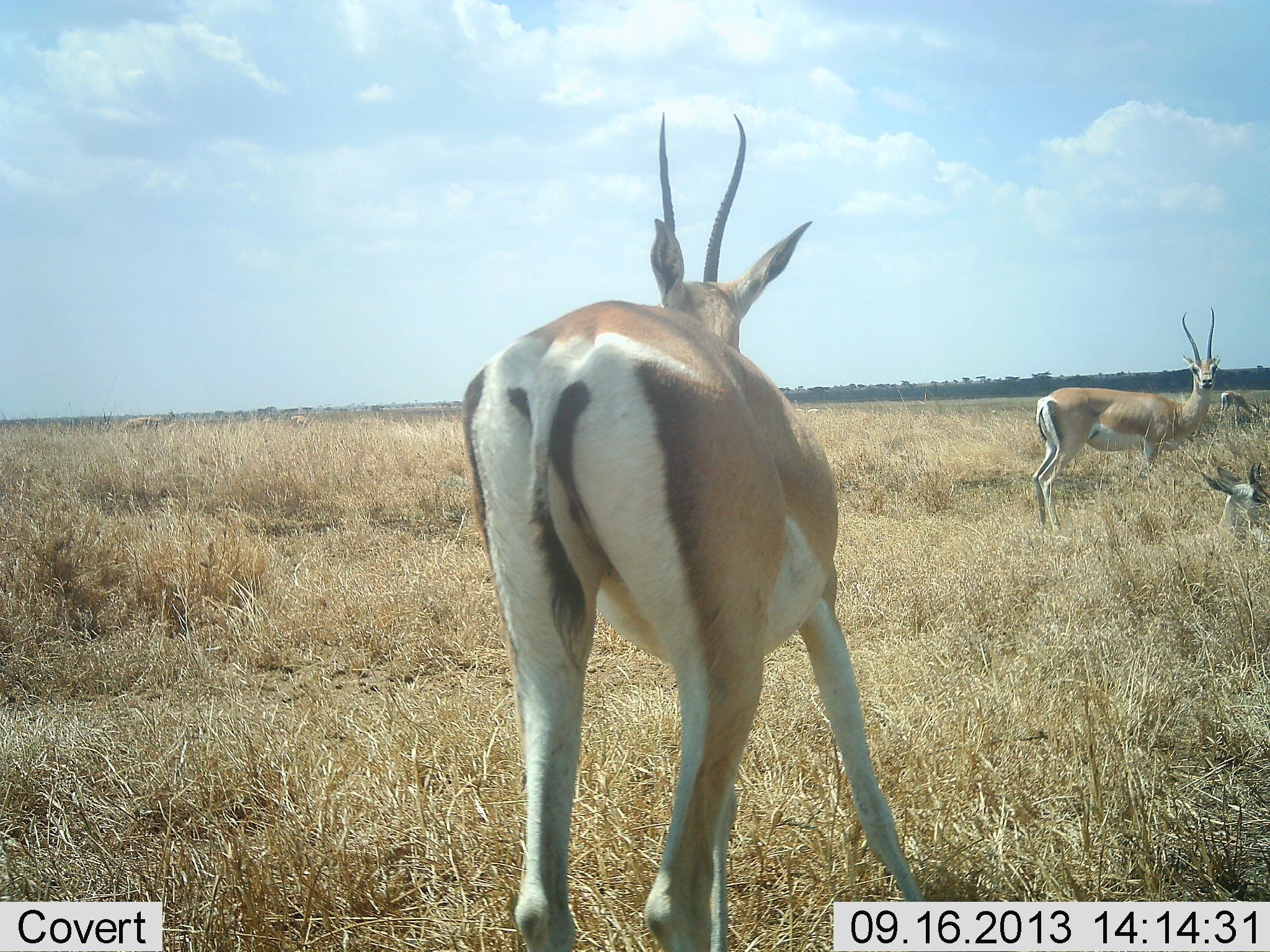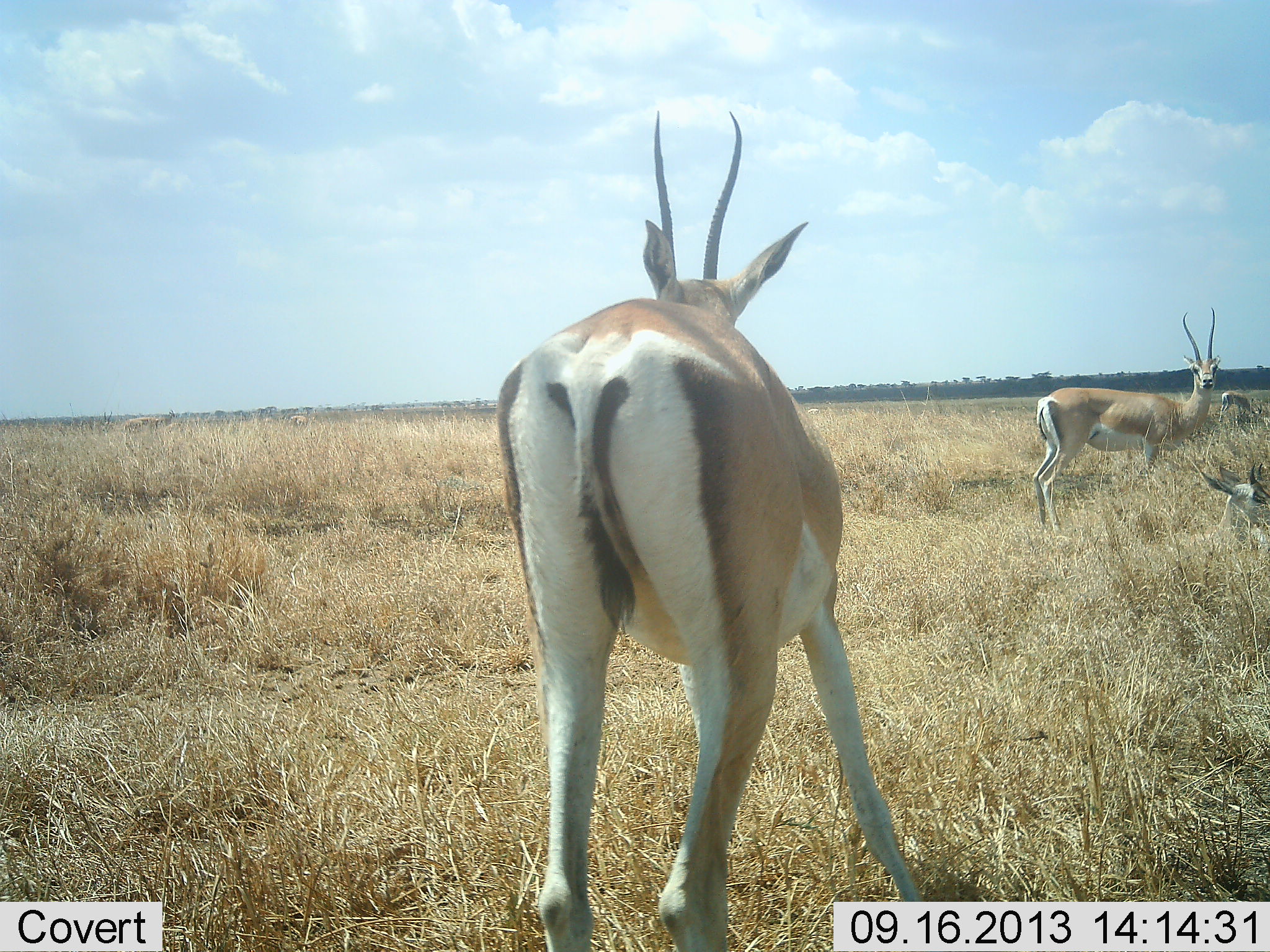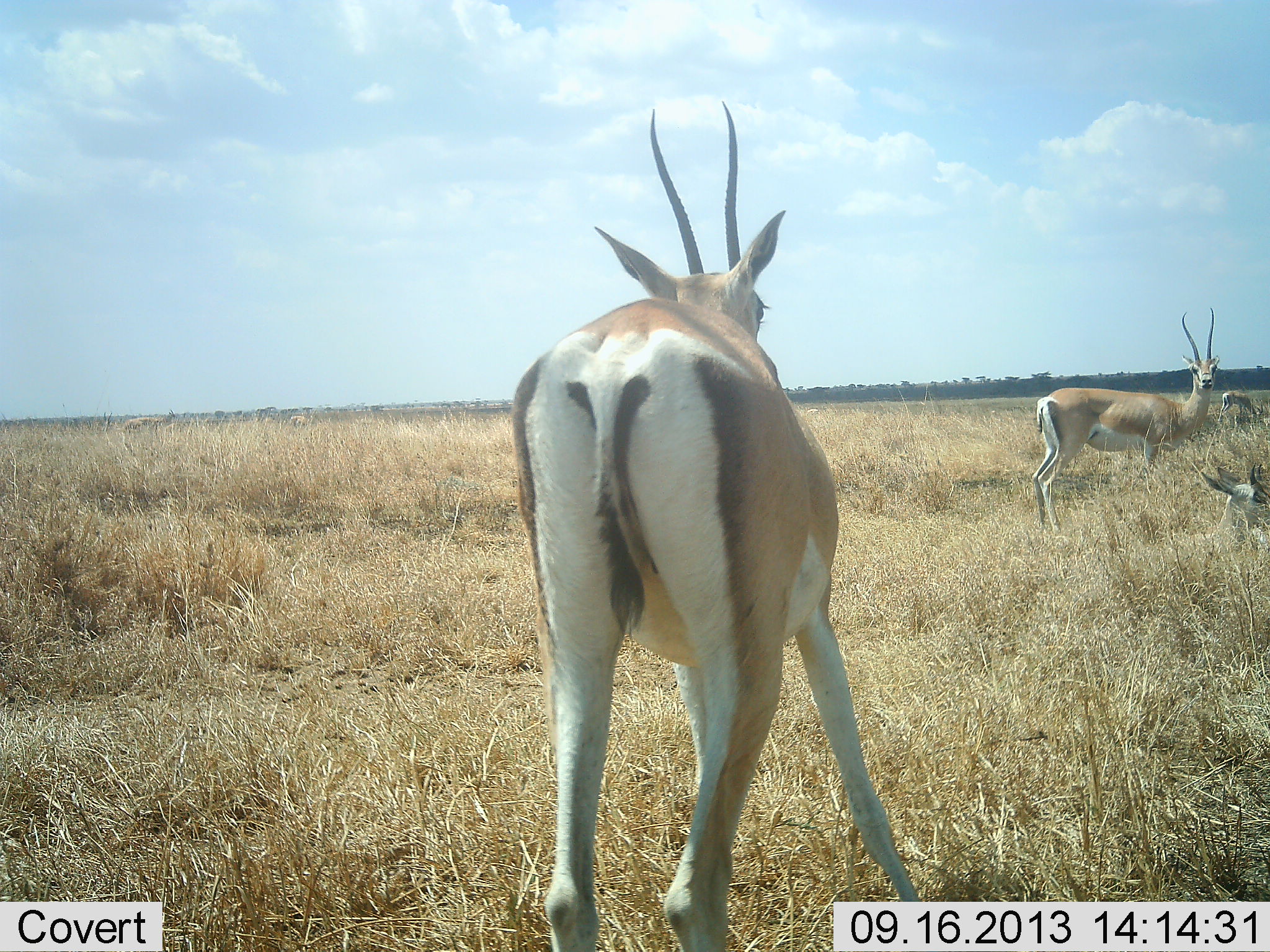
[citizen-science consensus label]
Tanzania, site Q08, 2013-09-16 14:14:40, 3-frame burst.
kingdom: Animalia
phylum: Chordata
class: Mammalia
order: Artiodactyla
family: Bovidae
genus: Nanger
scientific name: Nanger granti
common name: grant's gazelle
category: gazellegrants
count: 4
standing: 90%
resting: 70%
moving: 0%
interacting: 0%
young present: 0%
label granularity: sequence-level